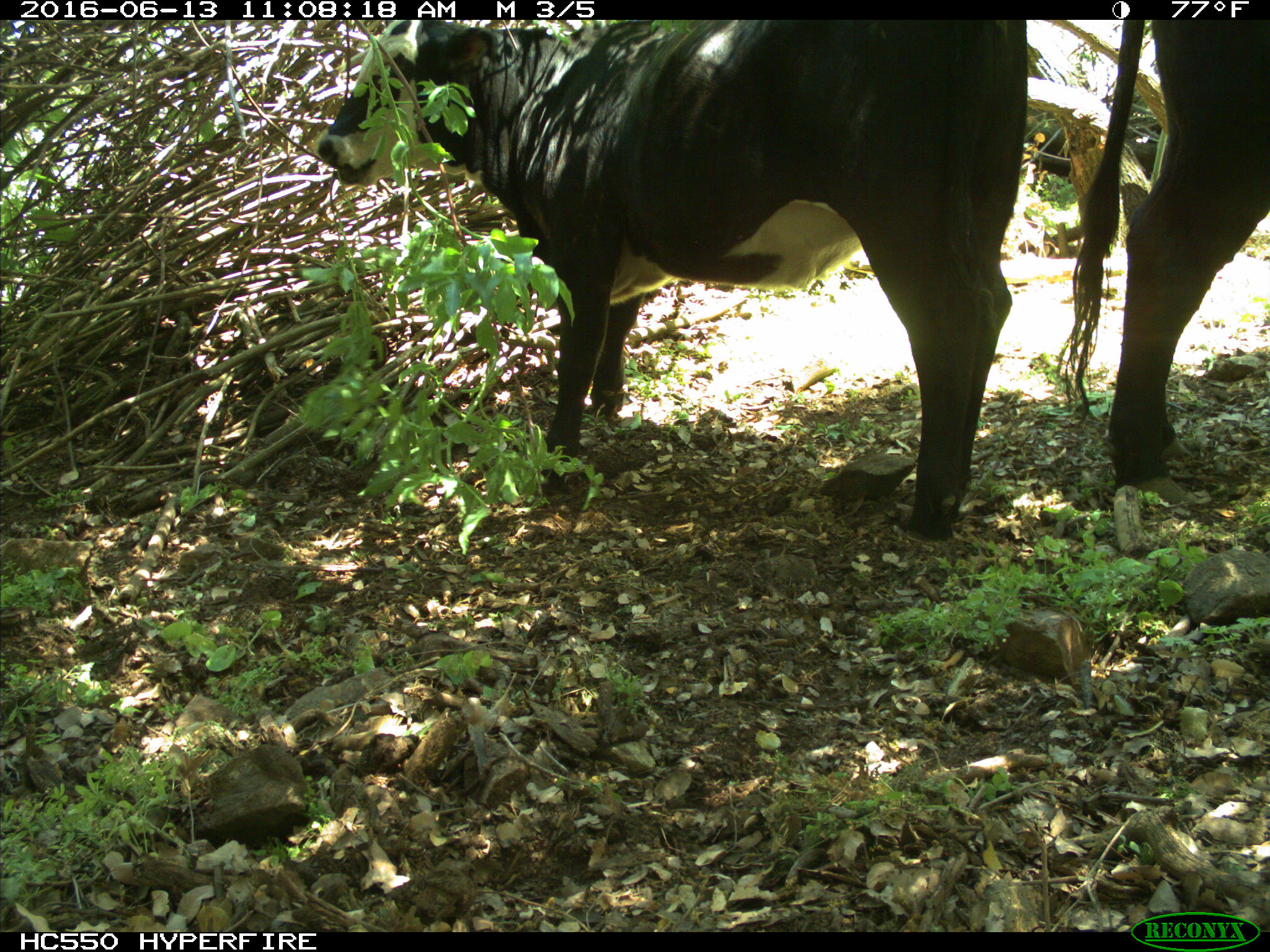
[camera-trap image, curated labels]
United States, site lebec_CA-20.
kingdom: Animalia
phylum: Chordata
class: Mammalia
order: Artiodactyla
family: Bovidae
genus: Bos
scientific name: Bos taurus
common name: domestic cow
Bos taurus (domestic cow).